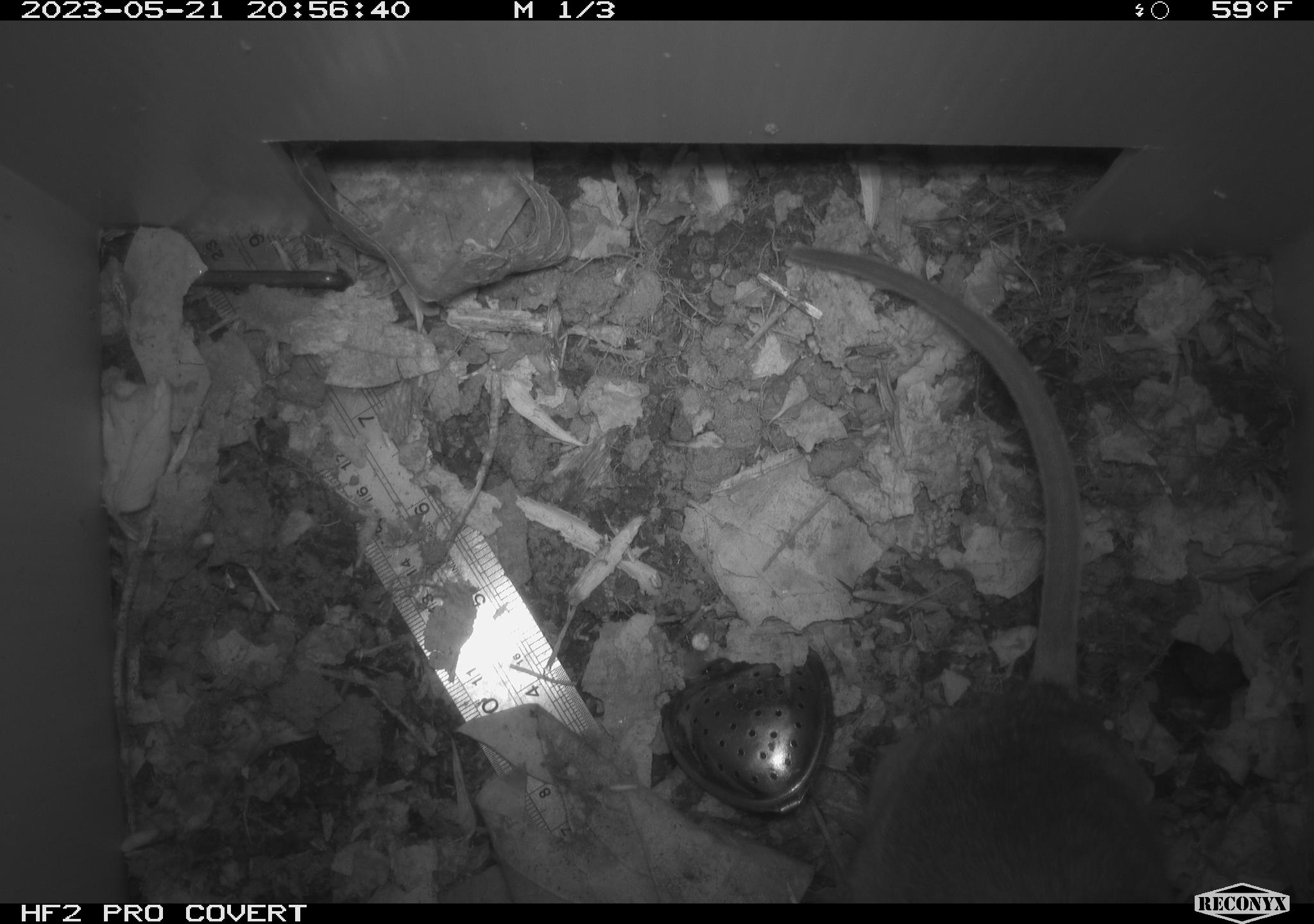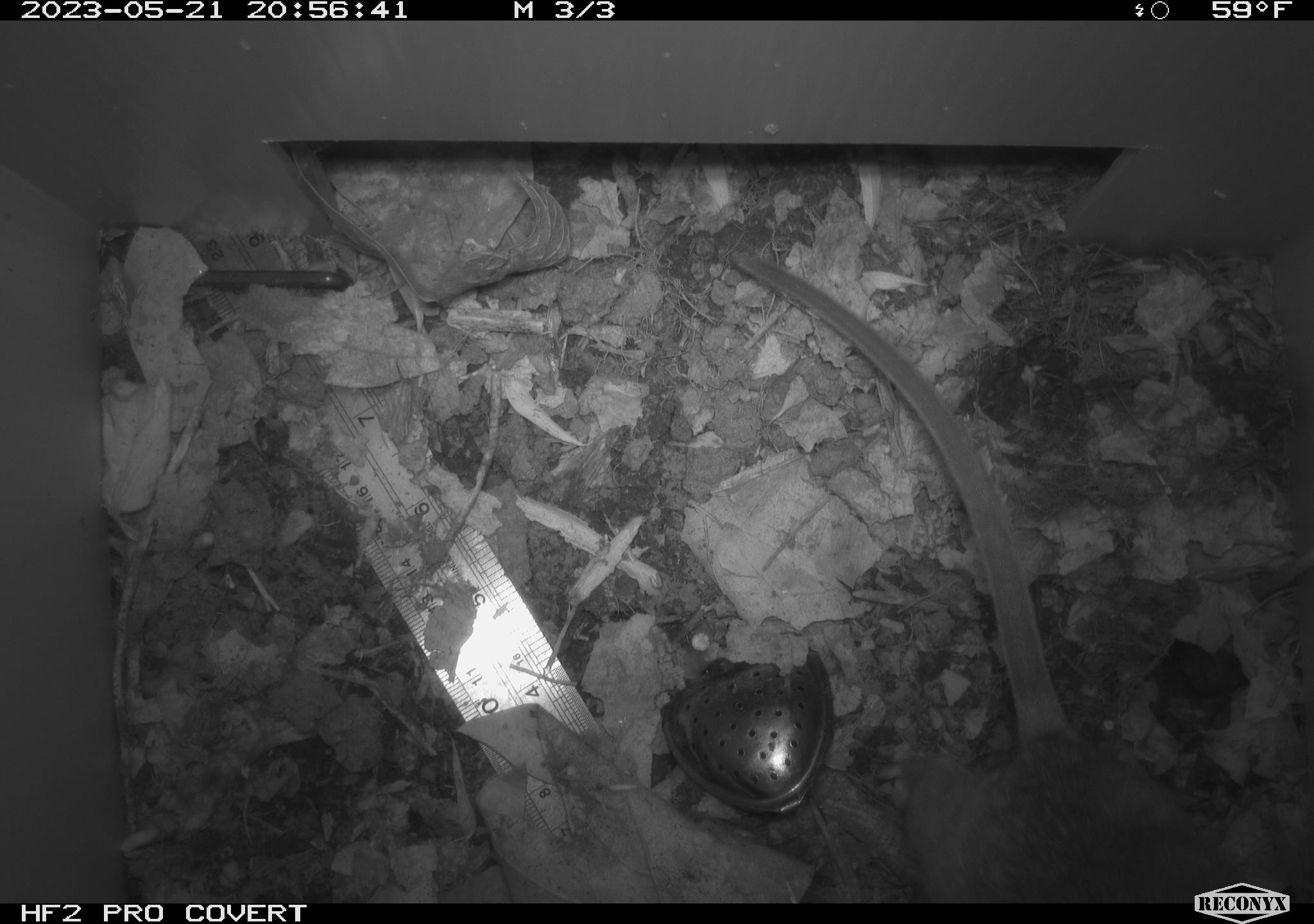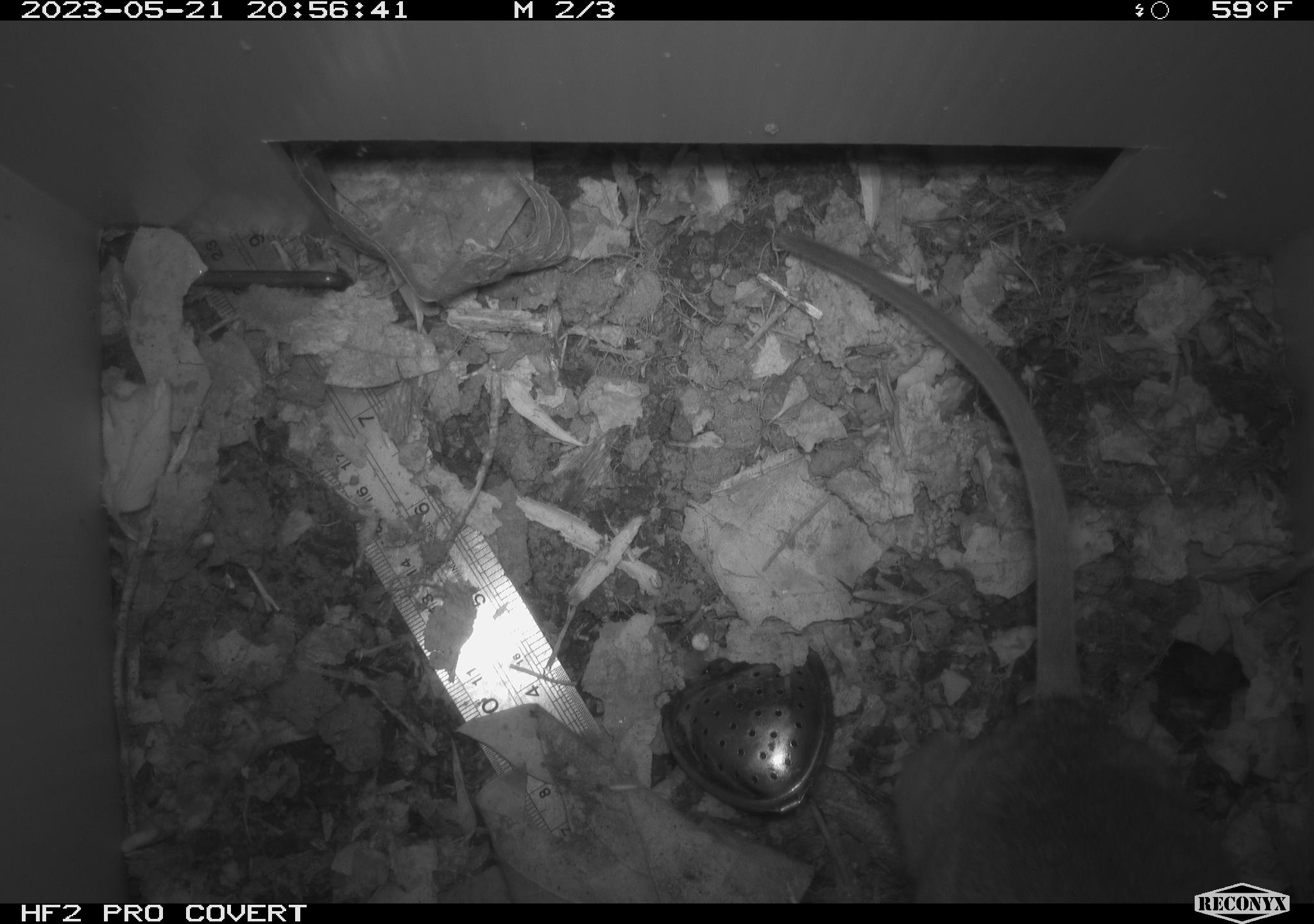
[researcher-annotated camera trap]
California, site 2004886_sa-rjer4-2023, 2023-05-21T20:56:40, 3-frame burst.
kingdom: Animalia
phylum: Chordata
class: Mammalia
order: Rodentia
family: Cricetidae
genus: Neotoma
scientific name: Neotoma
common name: pack rat or woodrat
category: neotoma species